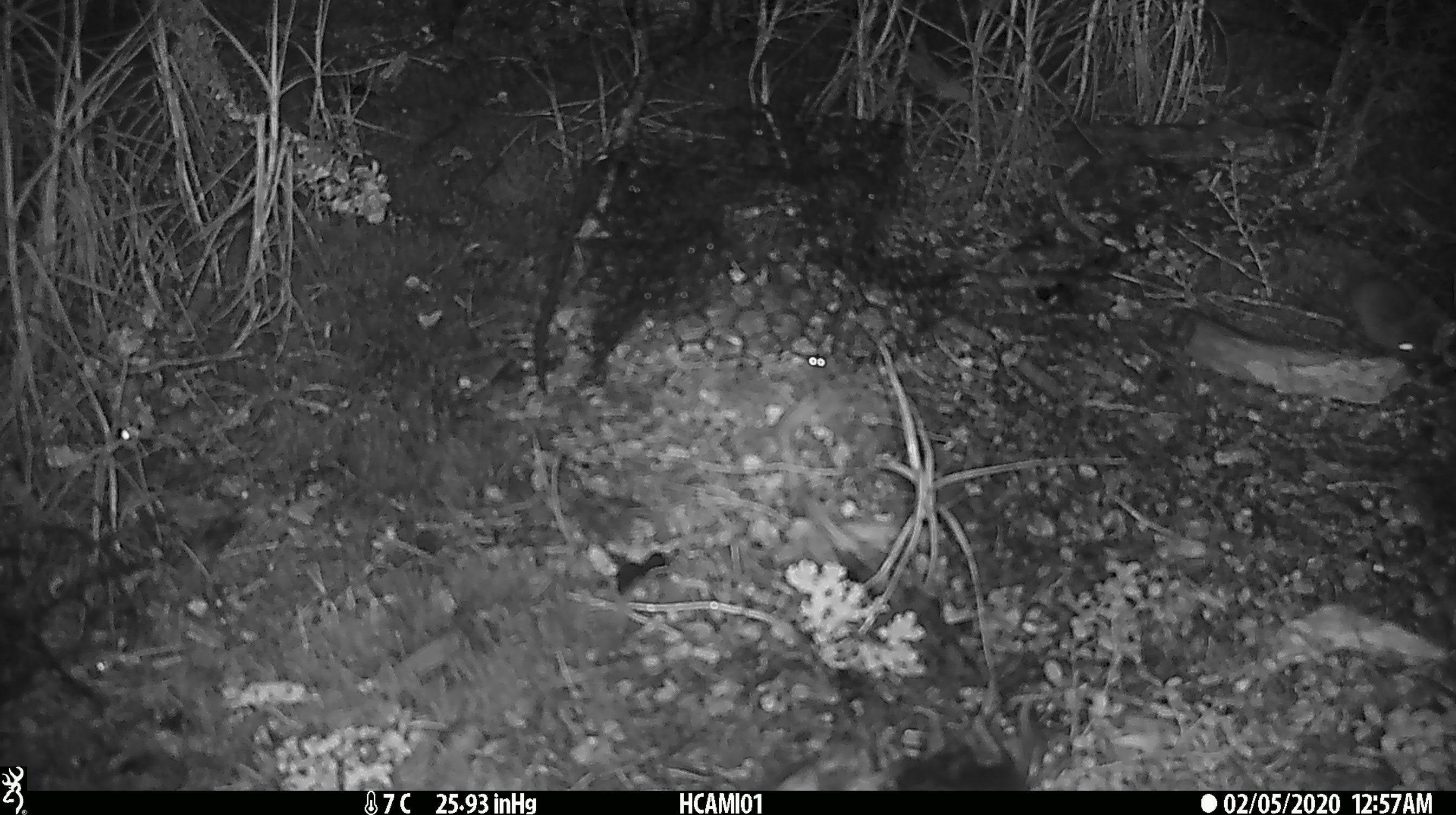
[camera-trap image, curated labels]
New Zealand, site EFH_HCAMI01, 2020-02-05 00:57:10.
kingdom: Animalia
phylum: Chordata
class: Mammalia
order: Rodentia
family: Muridae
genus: Mus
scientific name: Mus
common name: mouse